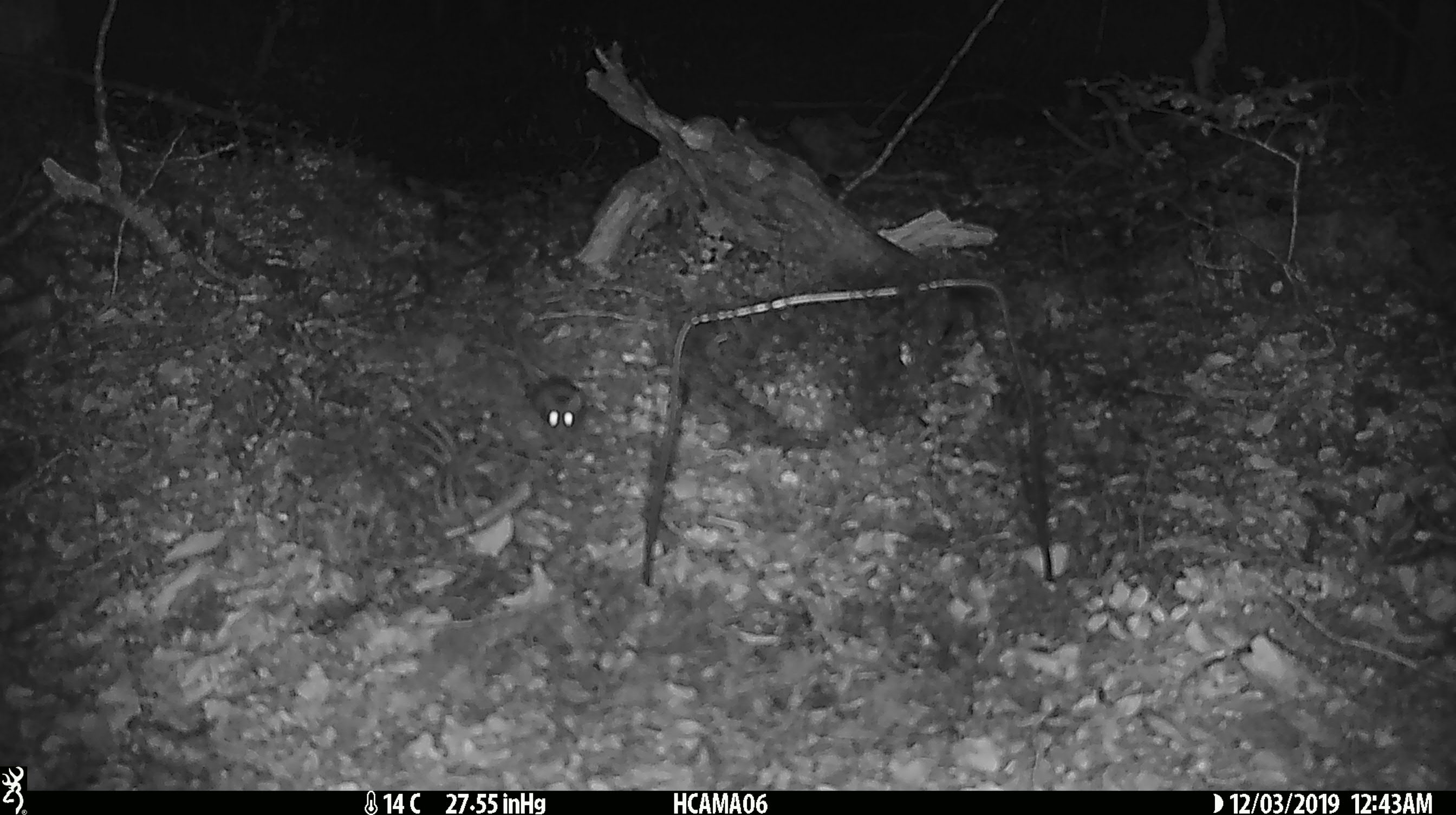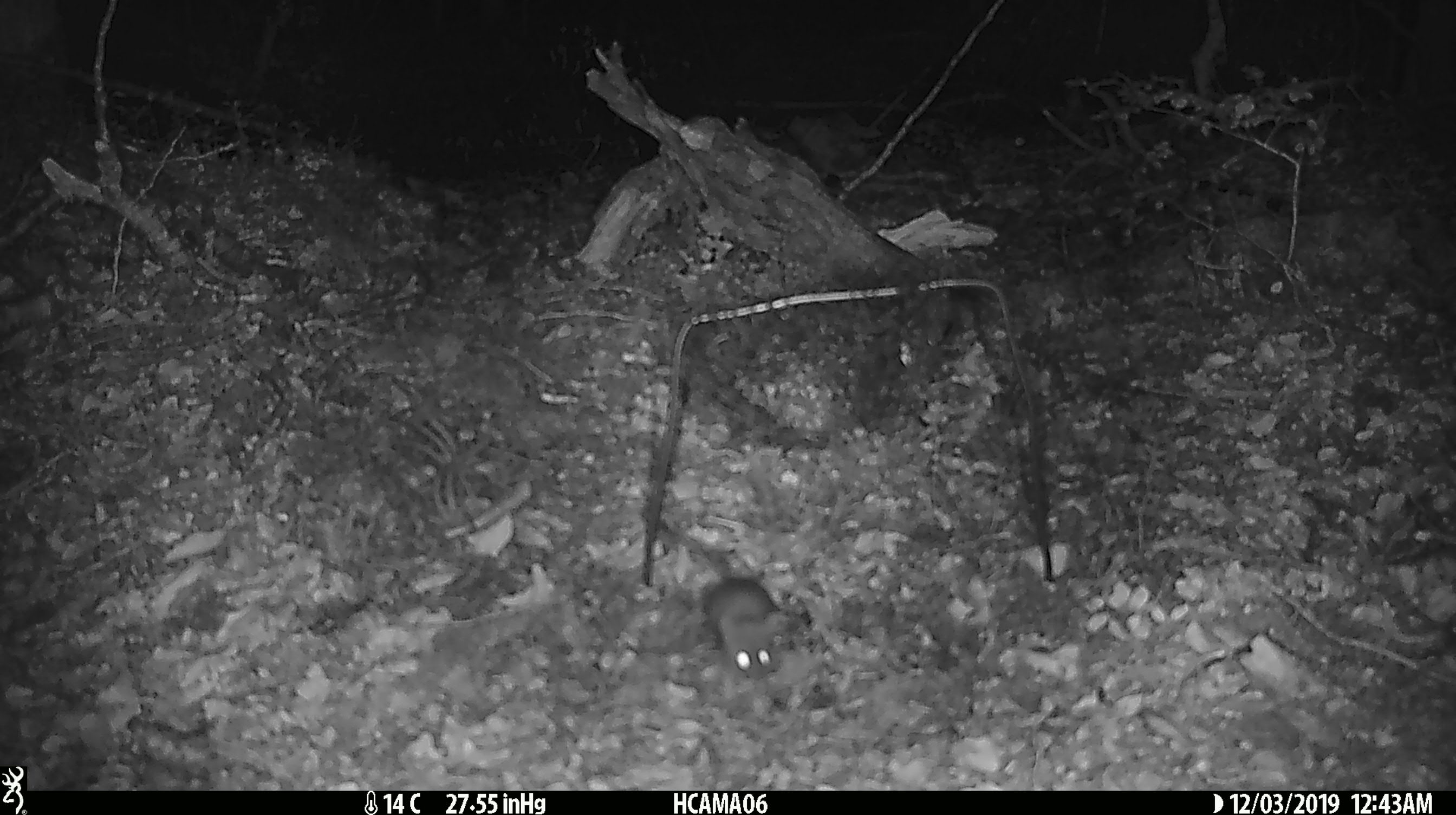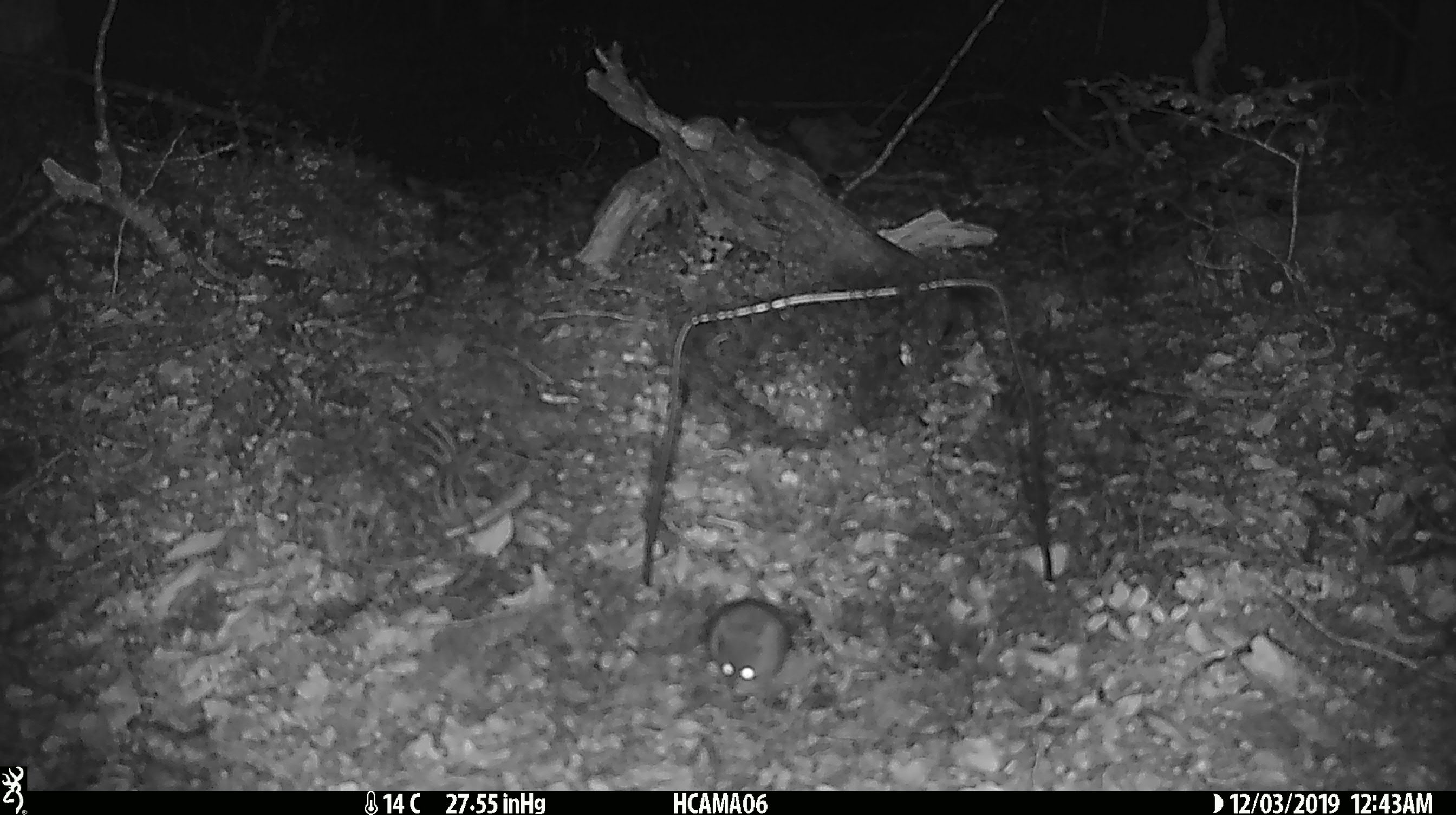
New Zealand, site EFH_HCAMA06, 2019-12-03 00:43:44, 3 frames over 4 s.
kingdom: Animalia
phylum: Chordata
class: Mammalia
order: Rodentia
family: Muridae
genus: Mus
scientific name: Mus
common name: mouse